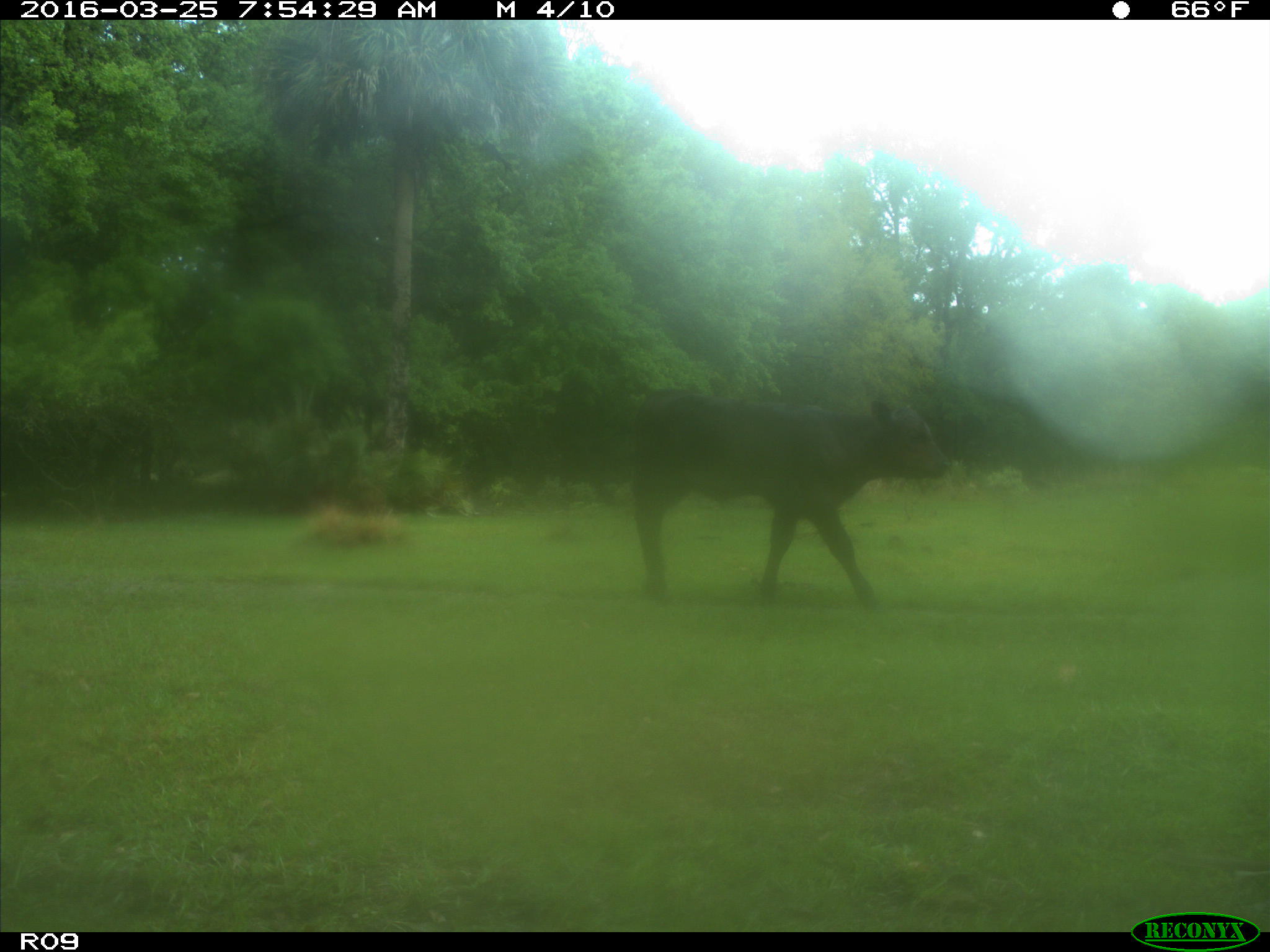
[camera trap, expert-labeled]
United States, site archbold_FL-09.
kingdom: Animalia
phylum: Chordata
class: Mammalia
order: Artiodactyla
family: Bovidae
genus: Bos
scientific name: Bos taurus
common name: domestic cow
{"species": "Bos taurus (domestic cow)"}